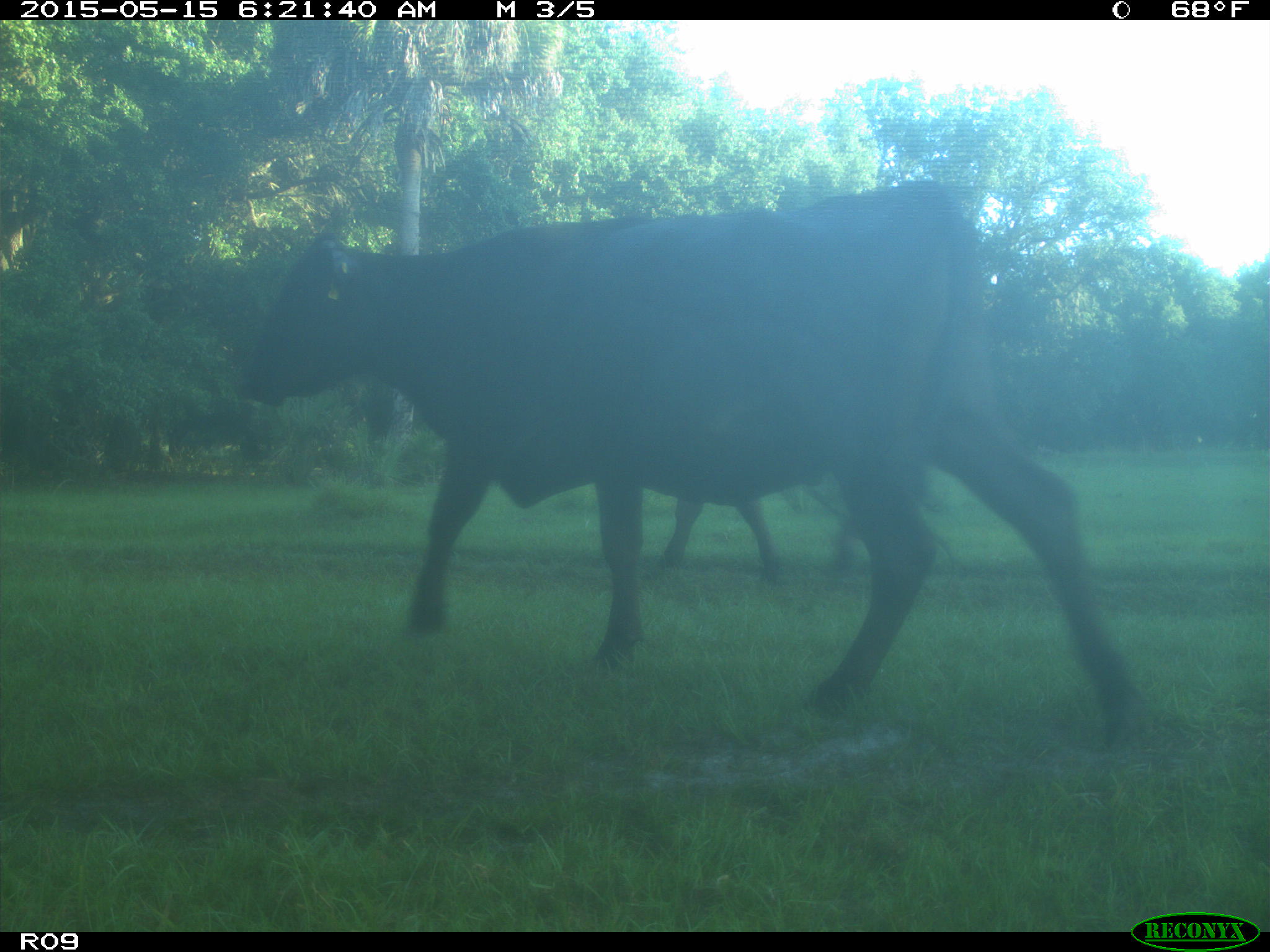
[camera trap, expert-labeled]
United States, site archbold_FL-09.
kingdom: Animalia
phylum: Chordata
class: Mammalia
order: Artiodactyla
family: Bovidae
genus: Bos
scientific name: Bos taurus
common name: domestic cow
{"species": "Bos taurus (domestic cow)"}